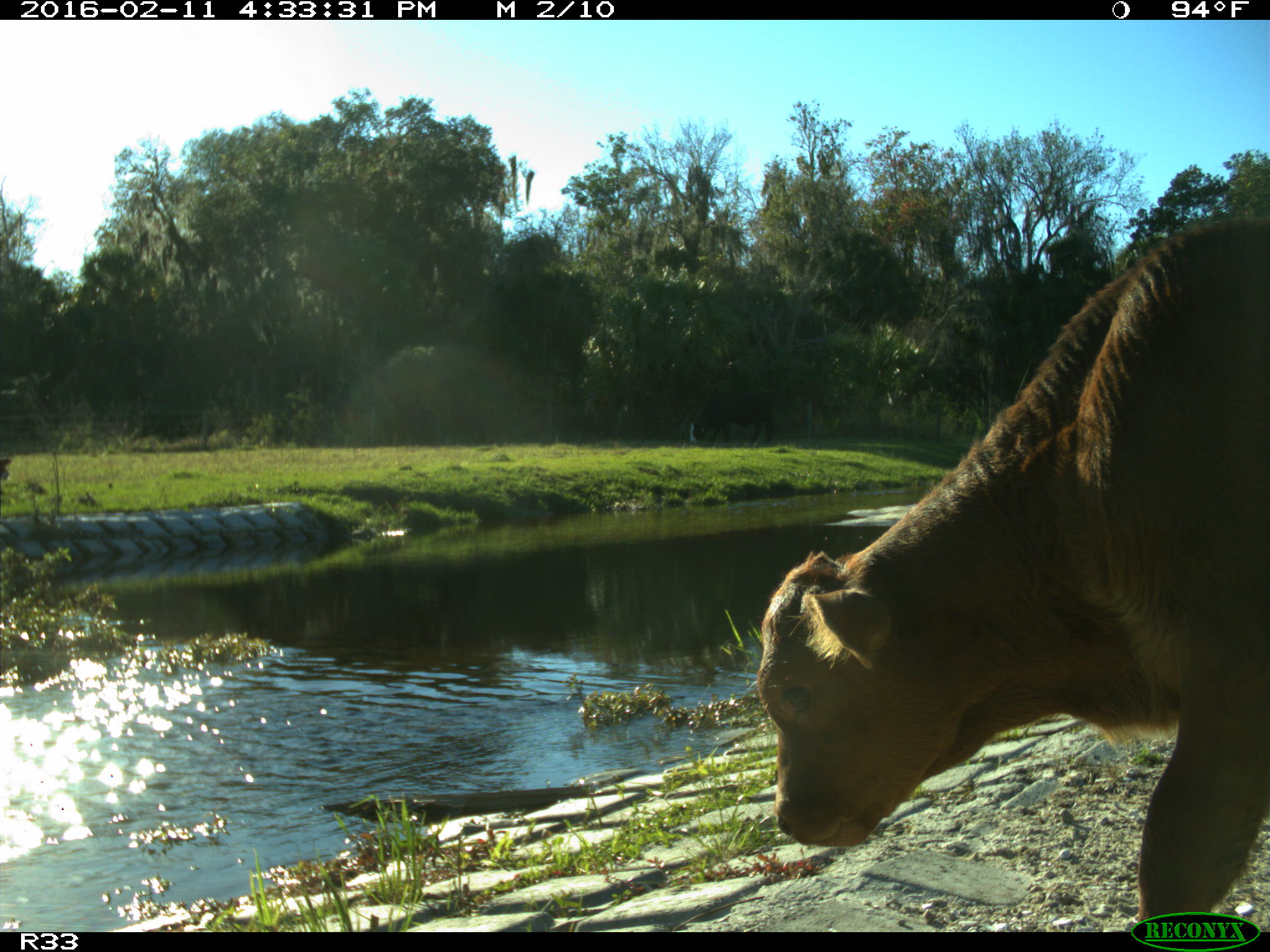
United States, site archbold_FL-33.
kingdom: Animalia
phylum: Chordata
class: Mammalia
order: Artiodactyla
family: Bovidae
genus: Bos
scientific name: Bos taurus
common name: domestic cow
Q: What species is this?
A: Bos taurus (domestic cow).